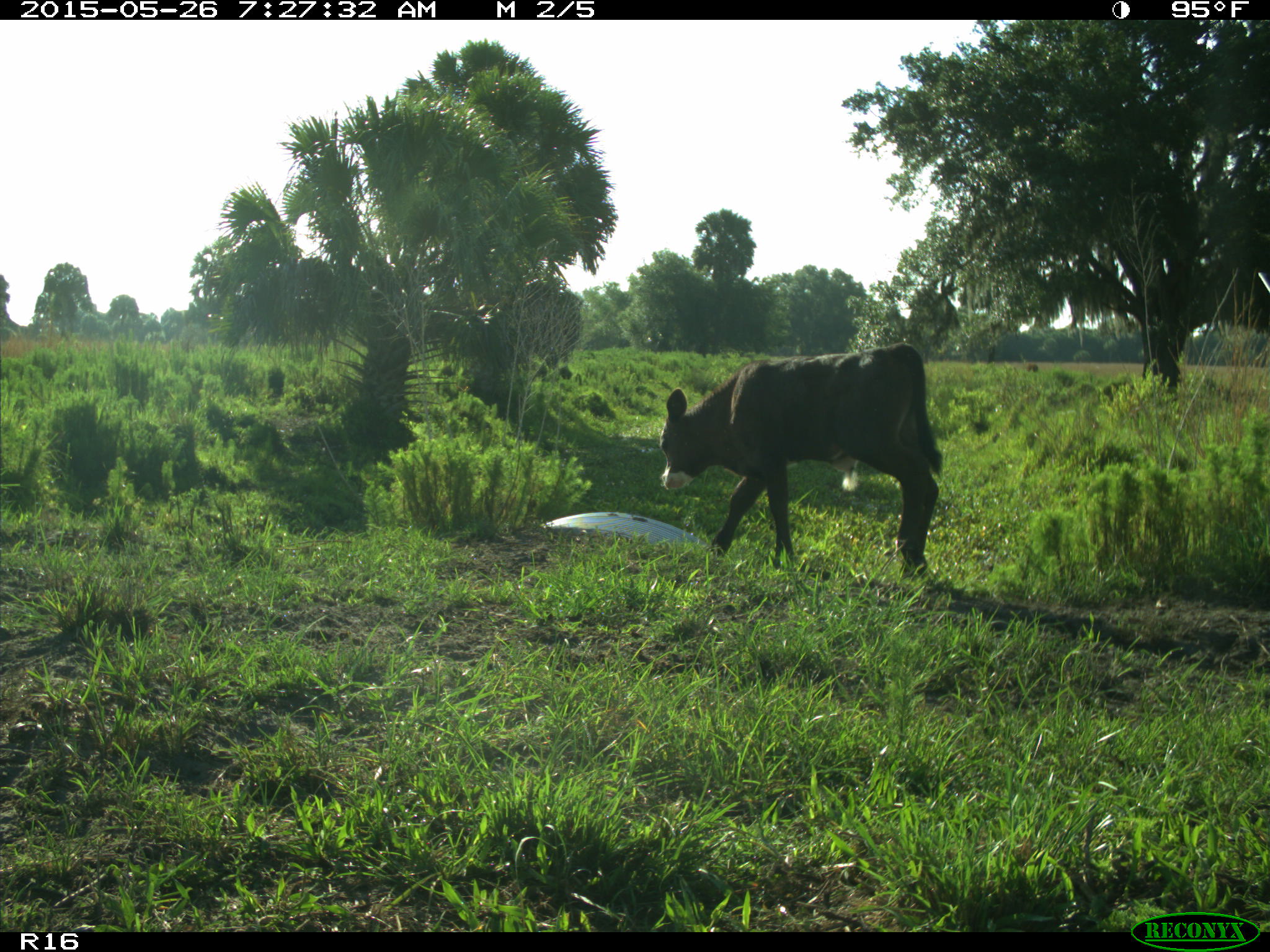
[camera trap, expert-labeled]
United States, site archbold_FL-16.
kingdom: Animalia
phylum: Chordata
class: Mammalia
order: Artiodactyla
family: Bovidae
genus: Bos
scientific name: Bos taurus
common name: domestic cow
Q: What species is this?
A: Bos taurus (domestic cow).